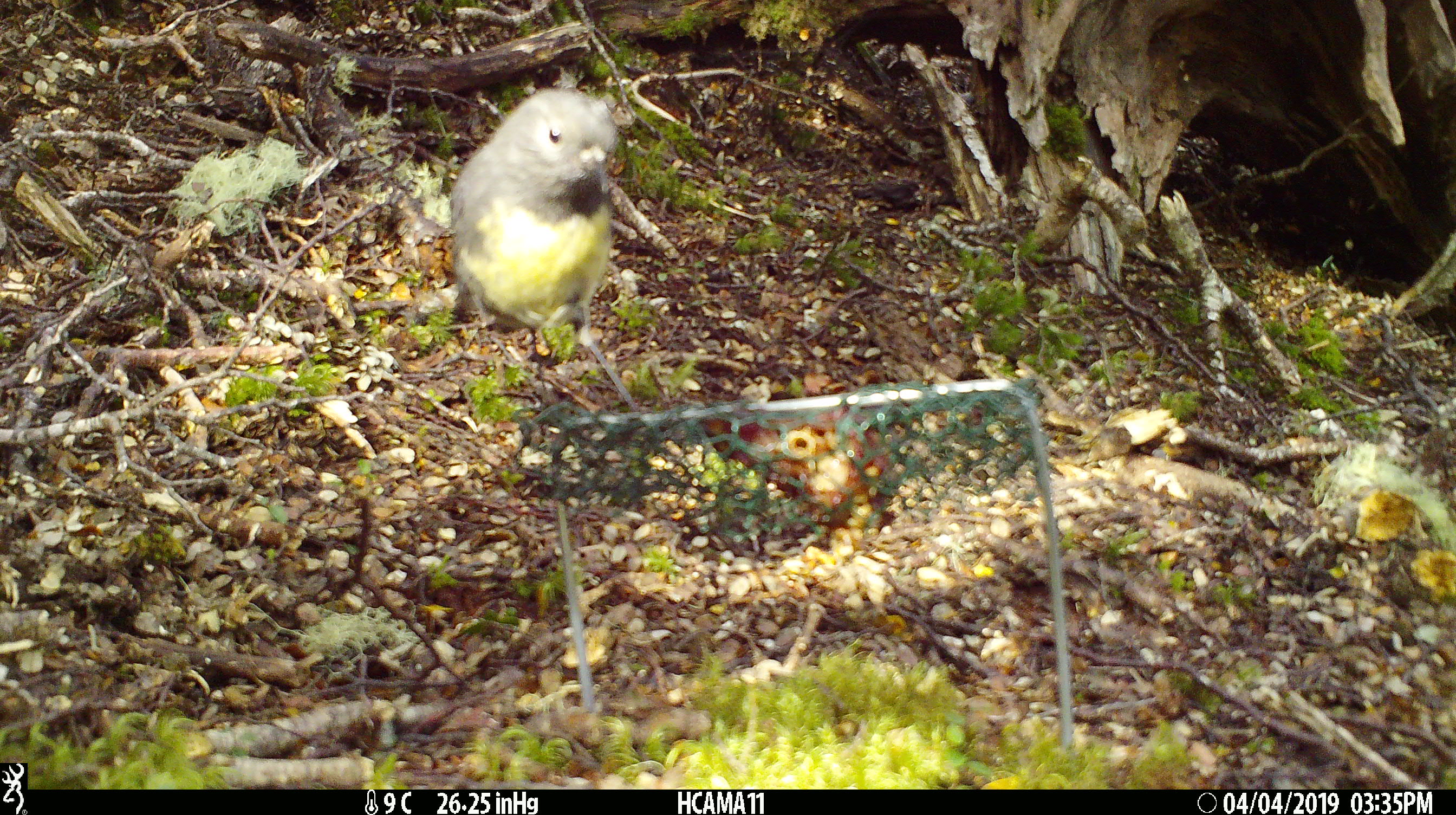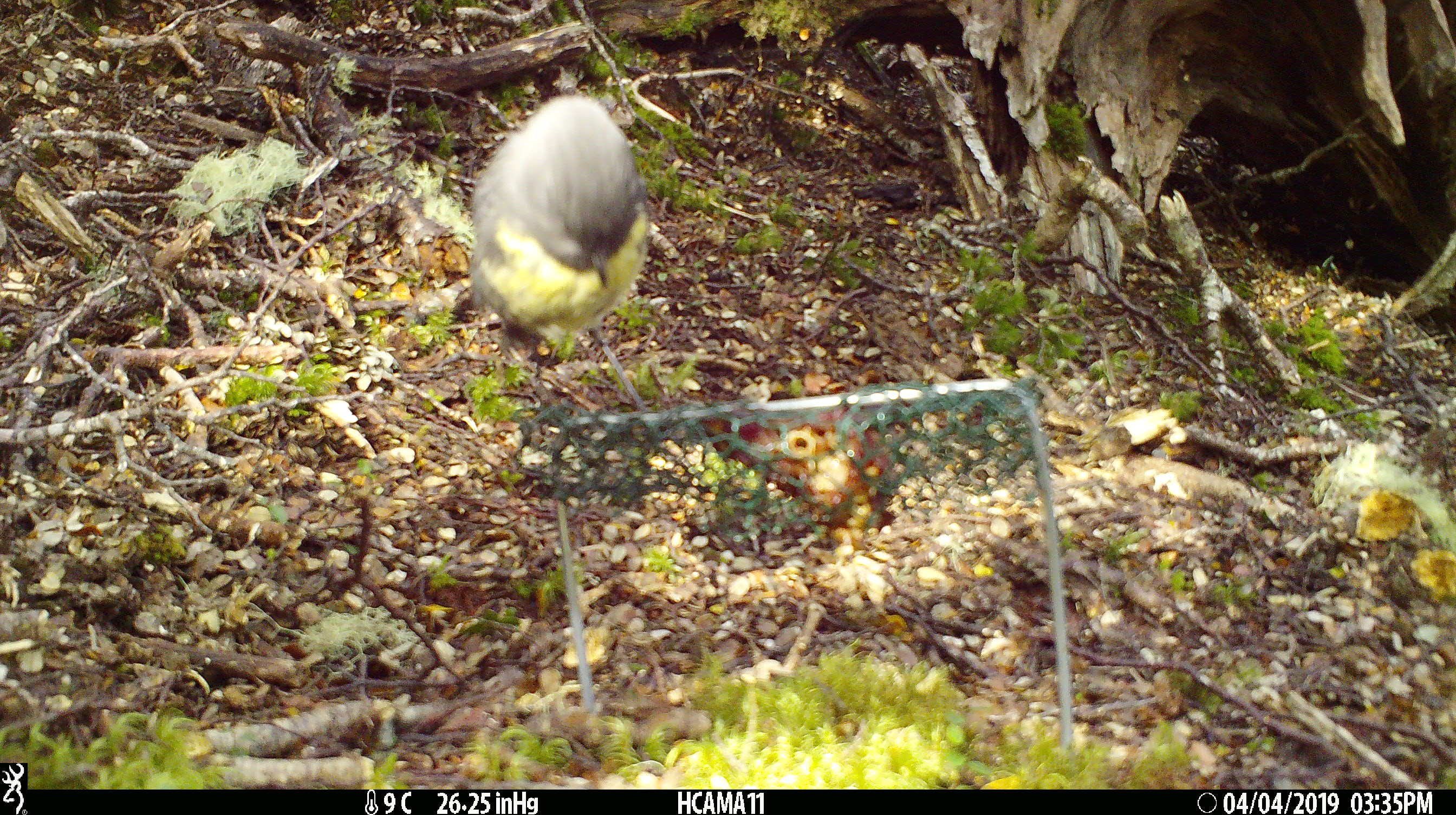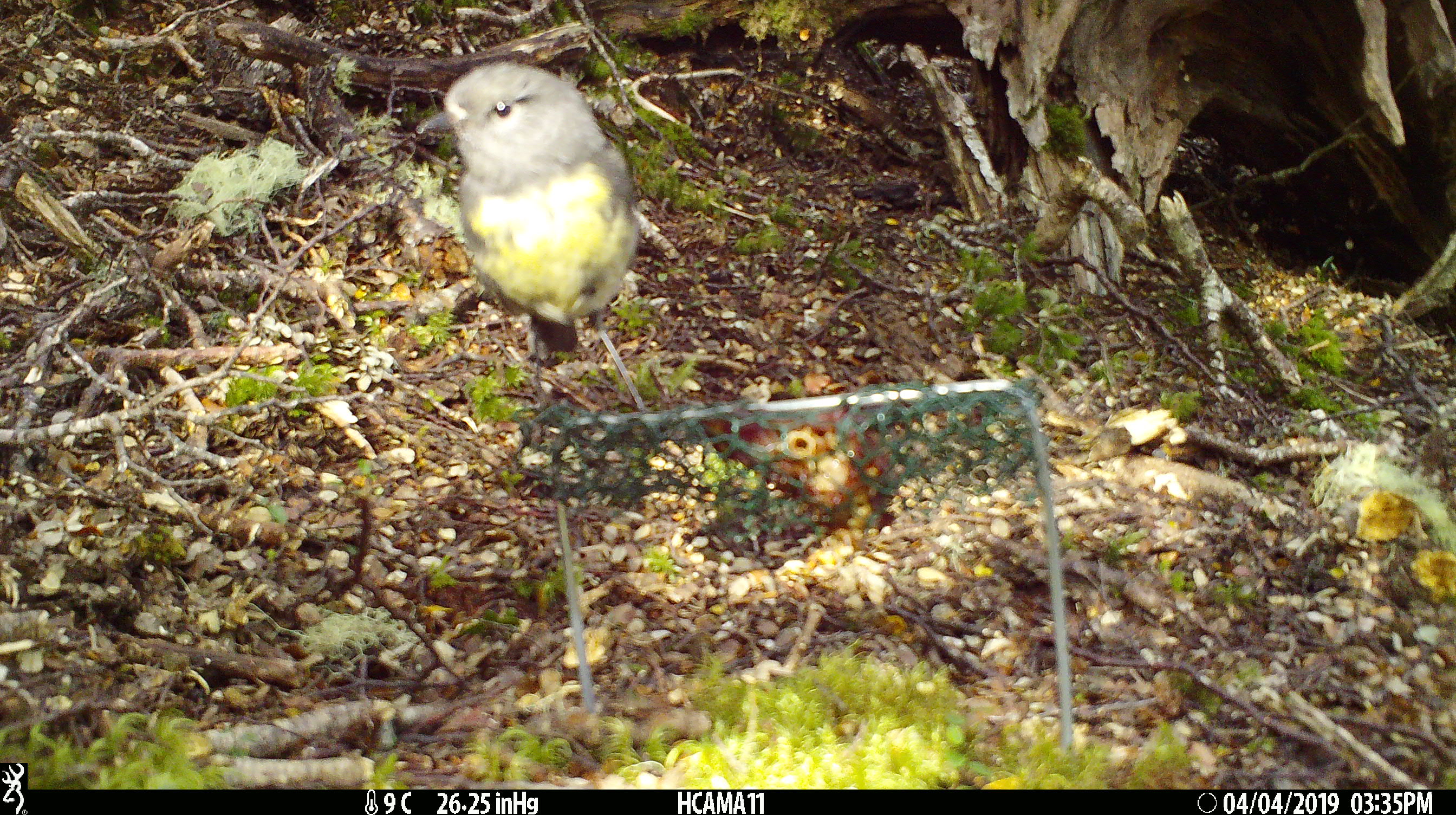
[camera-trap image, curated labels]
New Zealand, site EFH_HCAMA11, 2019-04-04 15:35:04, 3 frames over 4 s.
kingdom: Animalia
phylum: Chordata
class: Aves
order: Passeriformes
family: Petroicidae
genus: Petroica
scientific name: Petroica australis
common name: new zealand robin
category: robin